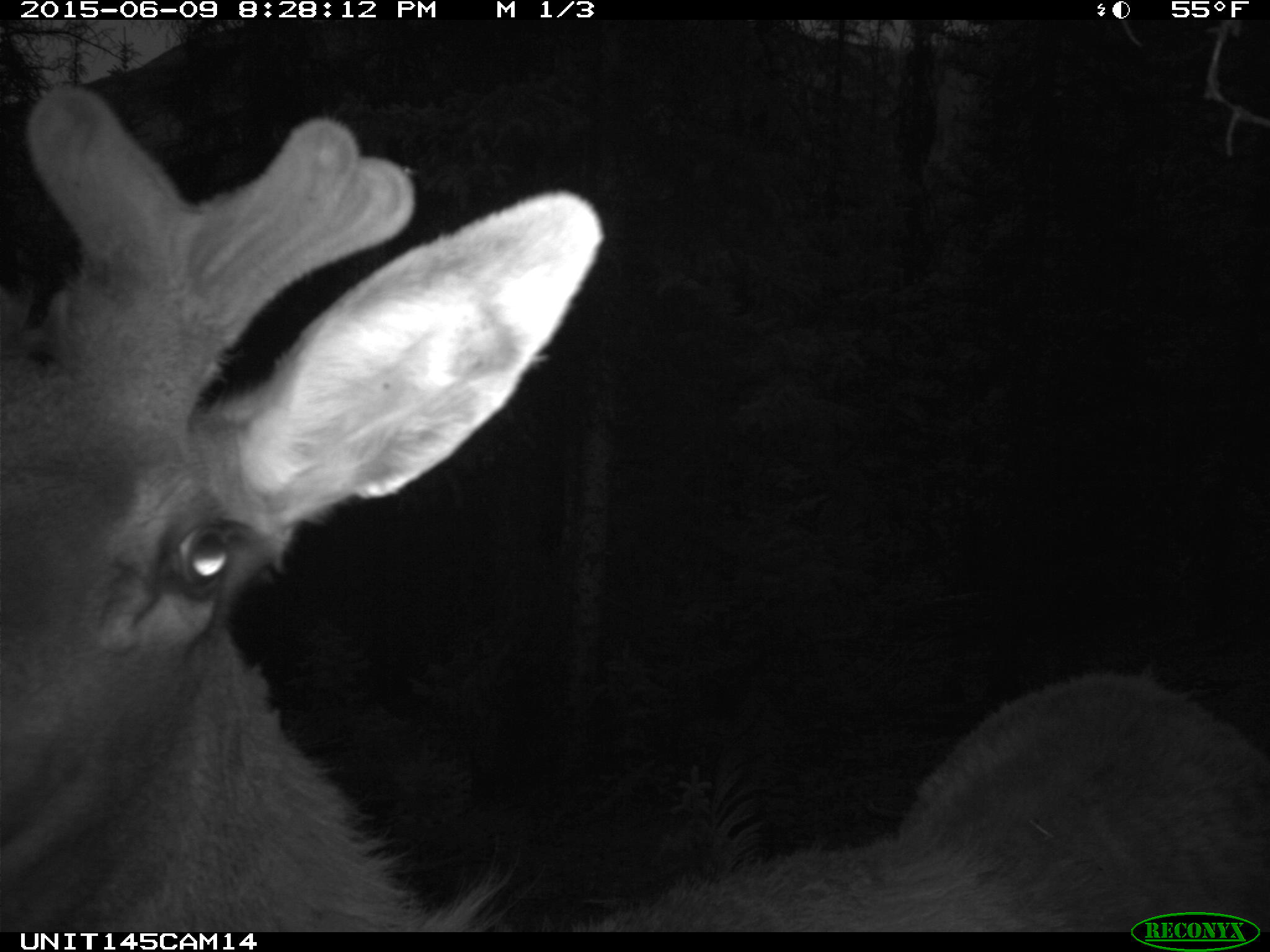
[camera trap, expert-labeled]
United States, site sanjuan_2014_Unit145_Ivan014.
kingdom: Animalia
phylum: Chordata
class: Mammalia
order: Artiodactyla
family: Cervidae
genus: Cervus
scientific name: Cervus elaphus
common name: red deer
Cervus elaphus (red deer).